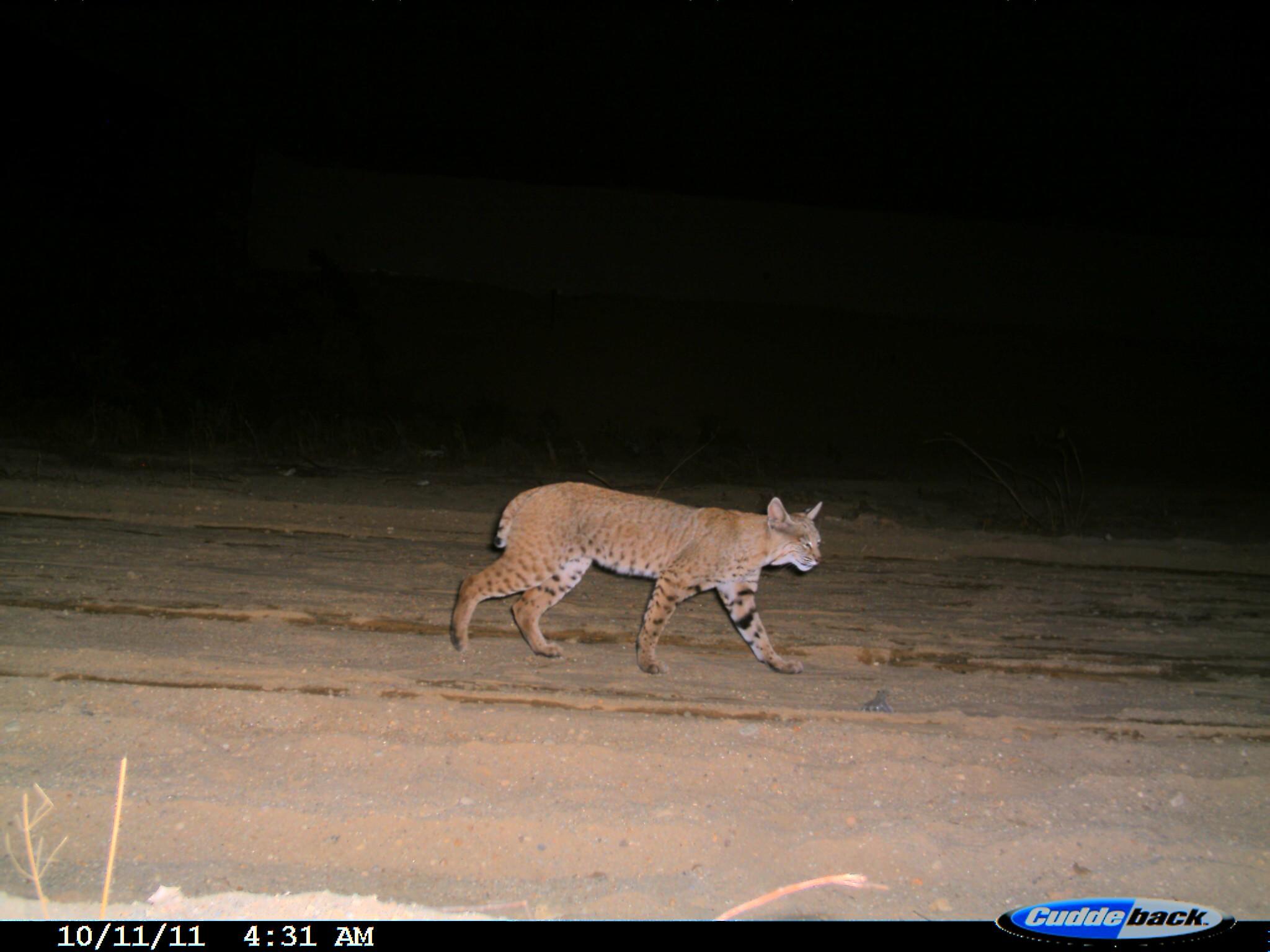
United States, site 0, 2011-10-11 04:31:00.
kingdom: Animalia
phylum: Chordata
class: Mammalia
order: Carnivora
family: Felidae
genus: Lynx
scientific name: Lynx rufus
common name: bobcat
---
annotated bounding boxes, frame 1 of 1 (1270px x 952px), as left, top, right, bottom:
bobcat: 449, 478, 827, 678